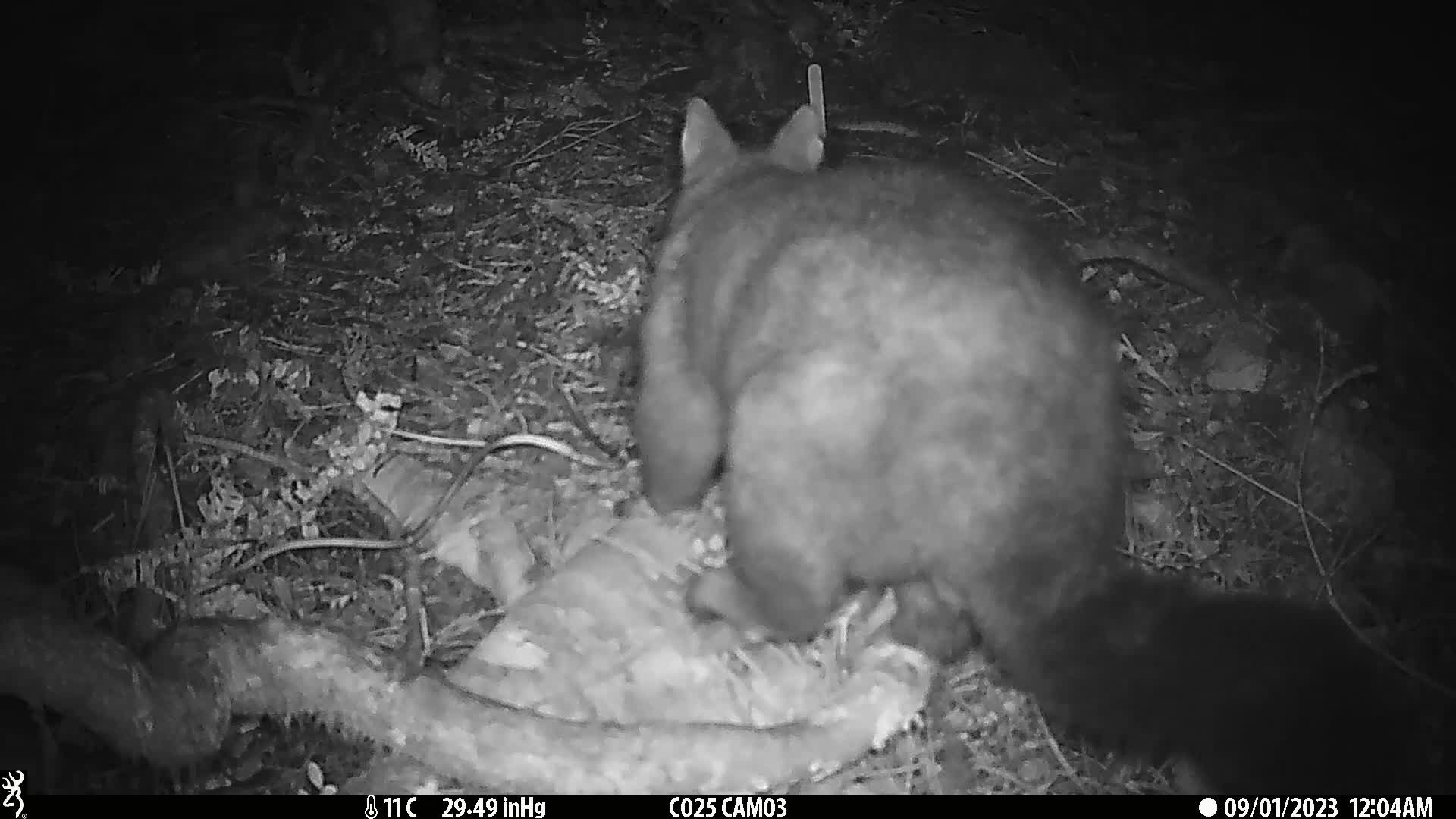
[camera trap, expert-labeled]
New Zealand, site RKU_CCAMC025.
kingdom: Animalia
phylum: Chordata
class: Mammalia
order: Diprotodontia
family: Phalangeridae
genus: Trichosurus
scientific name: Trichosurus vulpecula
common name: common brushtail possum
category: possum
Possum (common brushtail possum) (Trichosurus vulpecula).